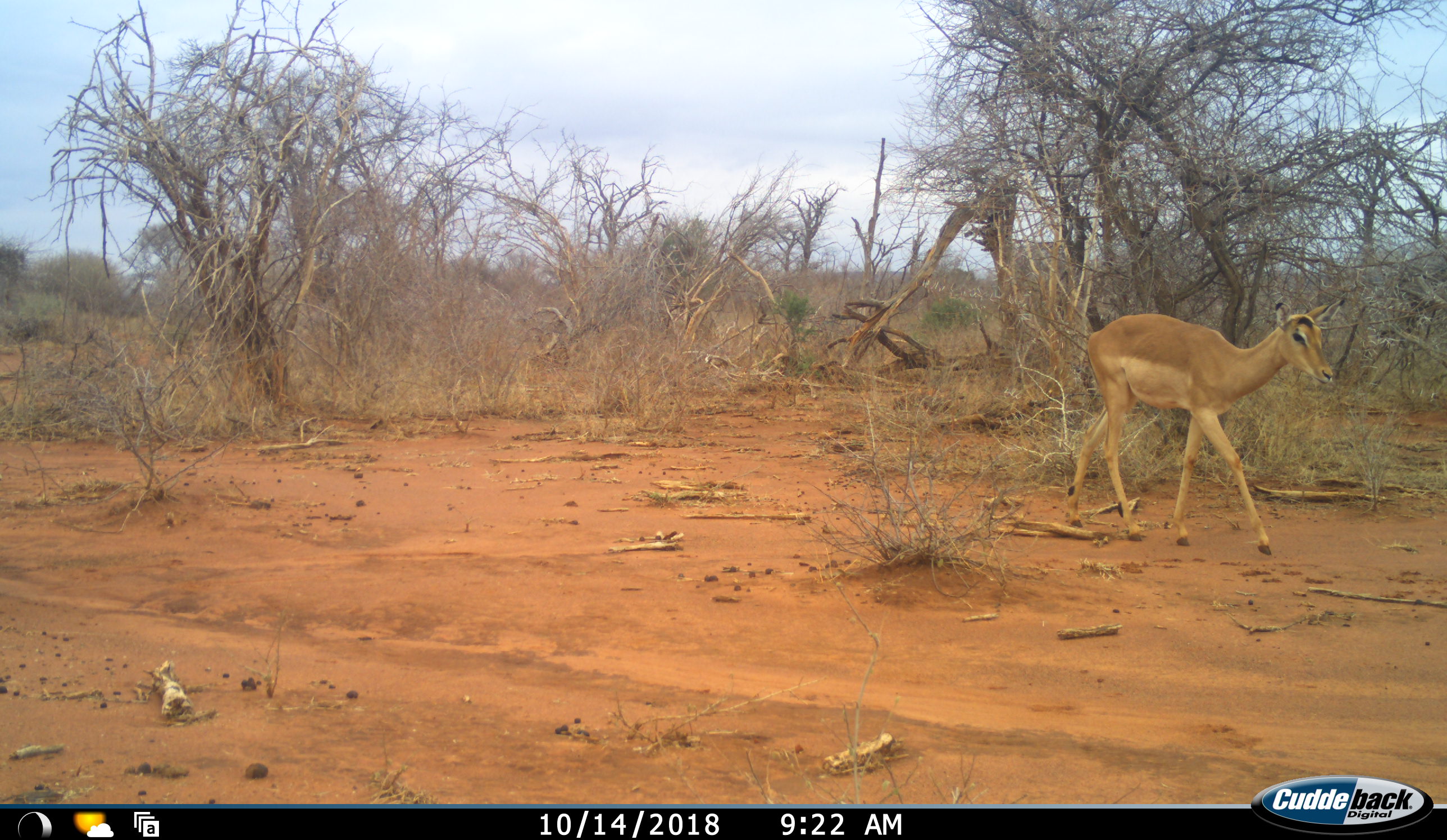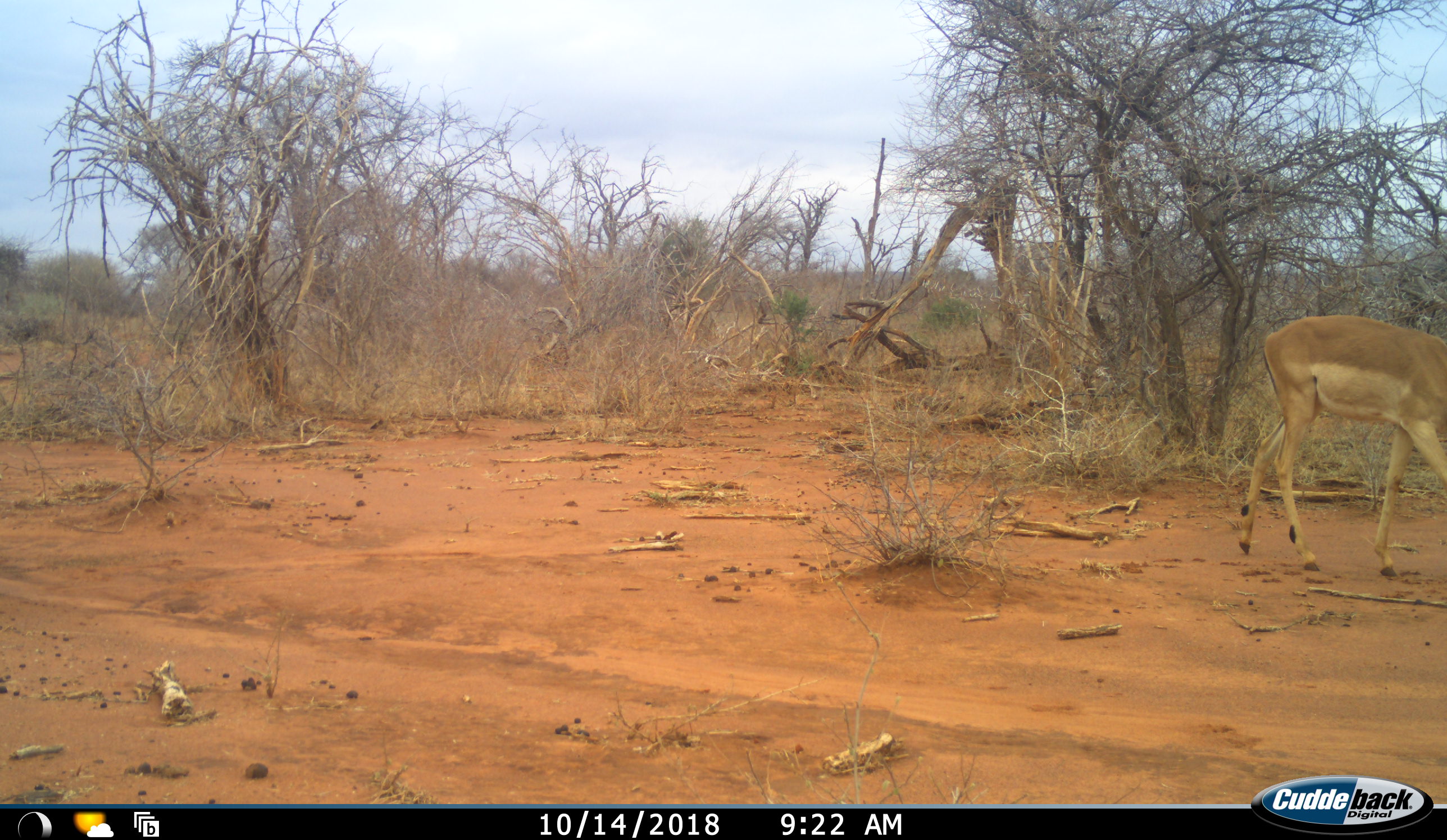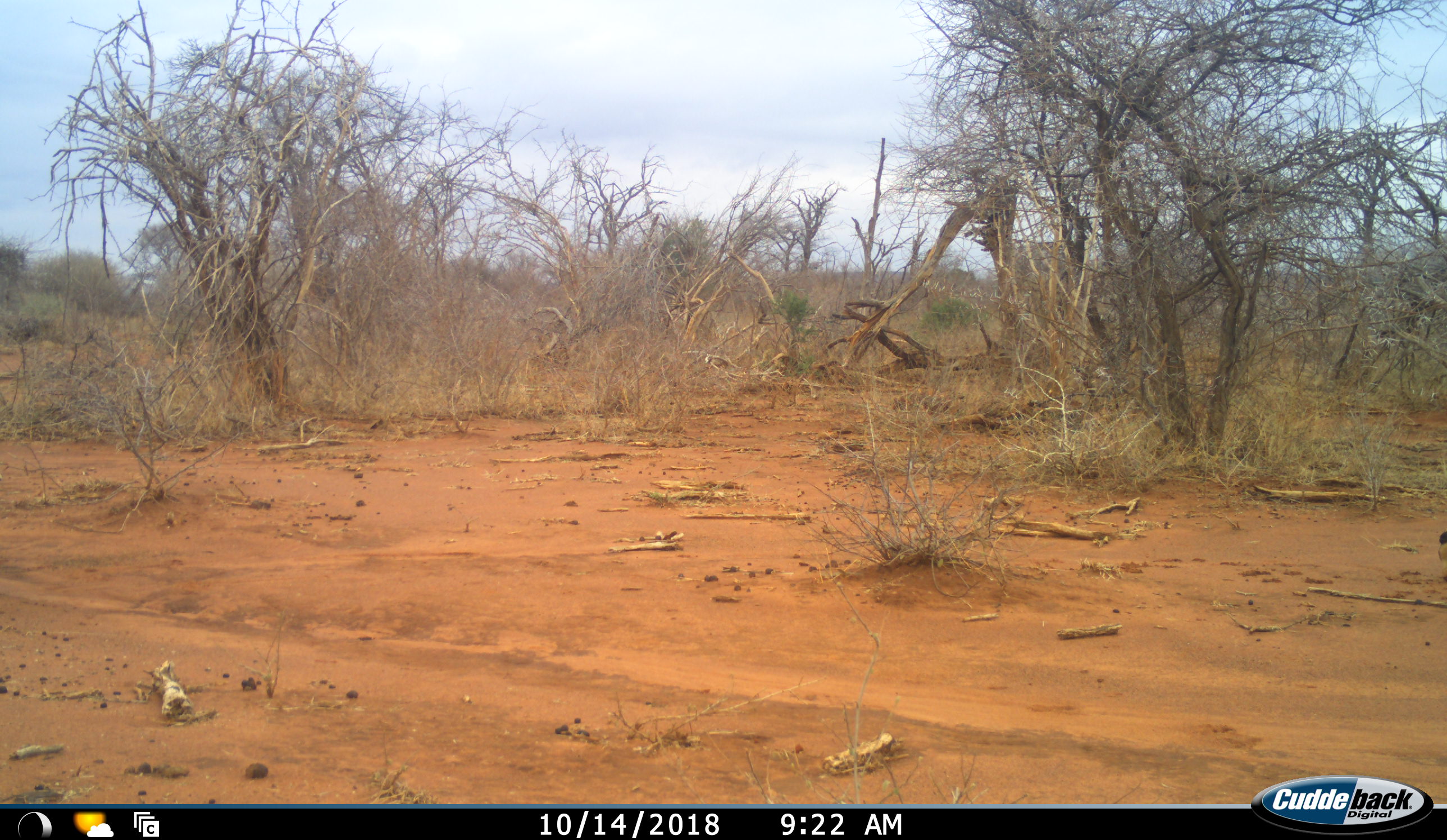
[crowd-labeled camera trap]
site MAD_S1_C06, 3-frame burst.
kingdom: Animalia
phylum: Chordata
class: Mammalia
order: Artiodactyla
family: Bovidae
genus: Aepyceros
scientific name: Aepyceros melampus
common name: impala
Impala (Aepyceros melampus), count 1. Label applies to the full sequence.